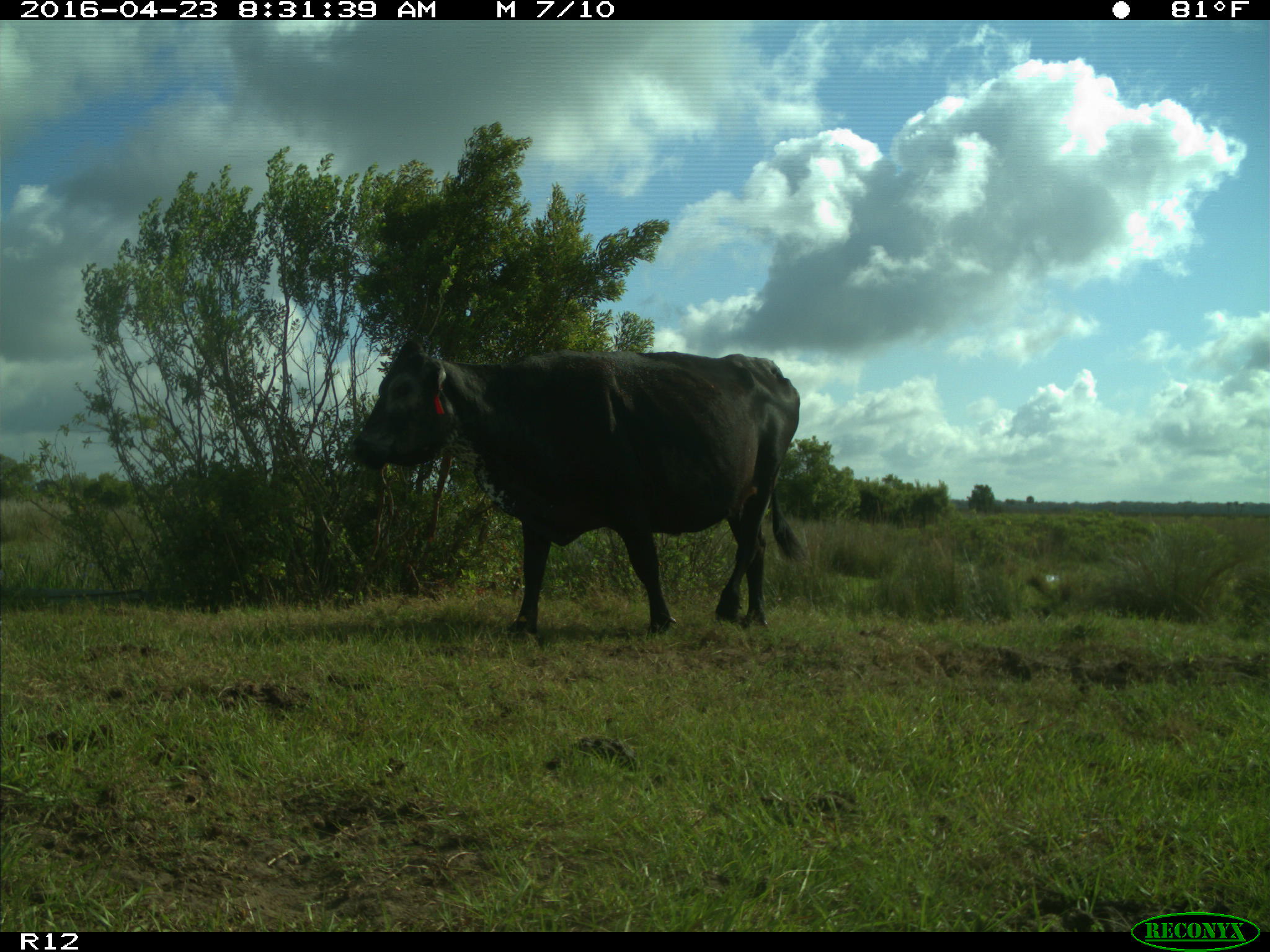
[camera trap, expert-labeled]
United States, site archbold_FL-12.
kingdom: Animalia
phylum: Chordata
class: Mammalia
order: Artiodactyla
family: Bovidae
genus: Bos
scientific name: Bos taurus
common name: domestic cow